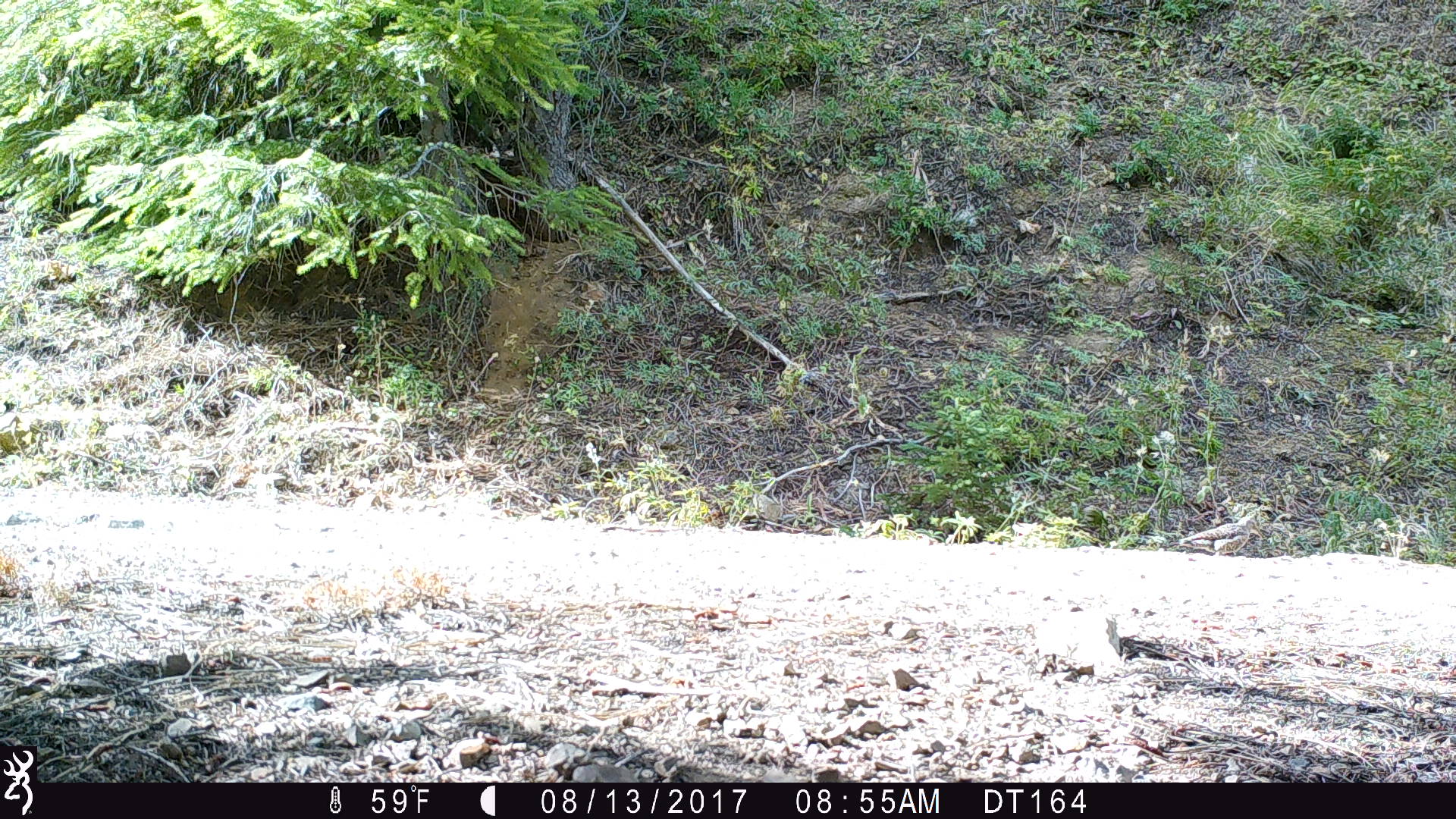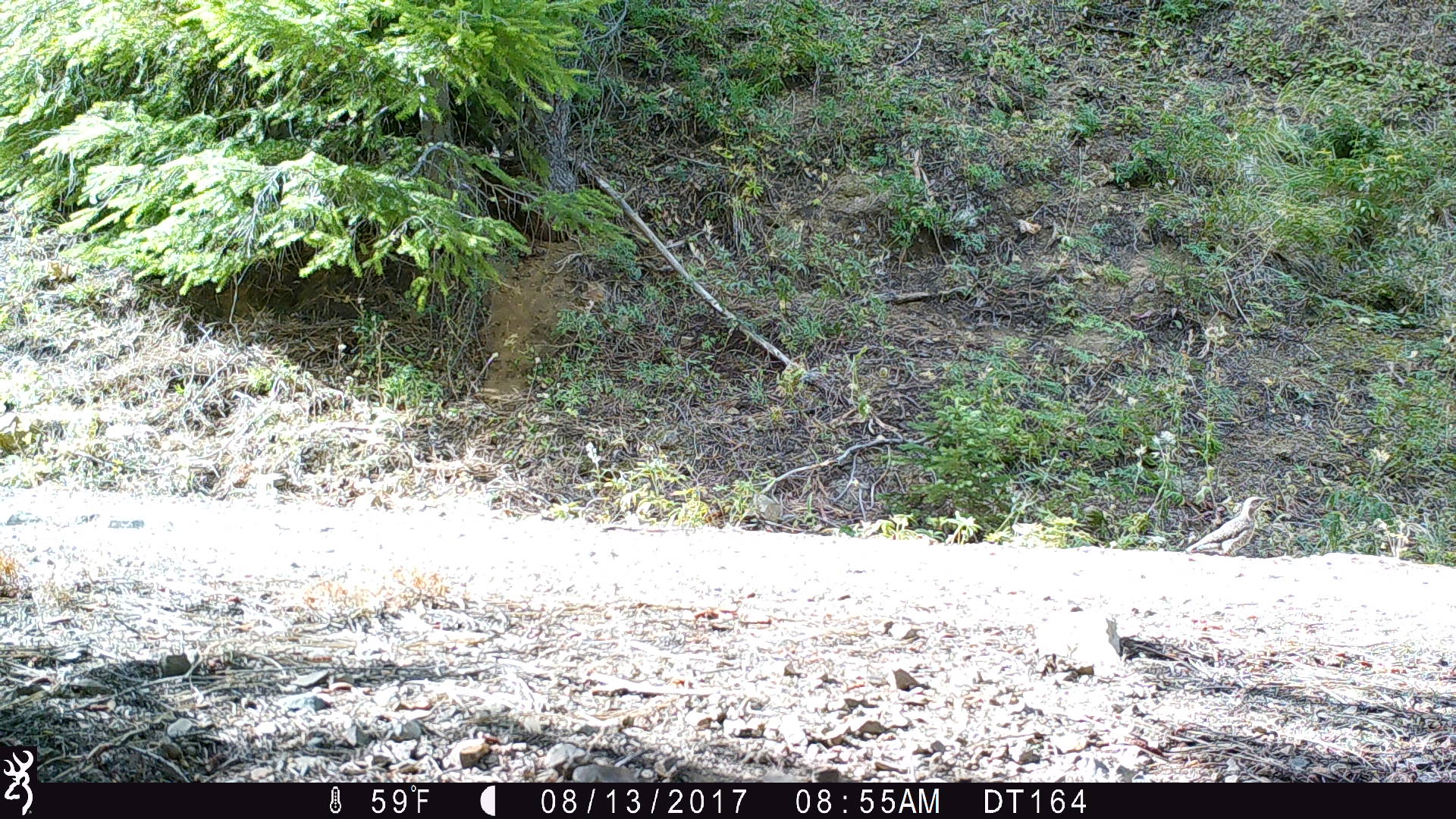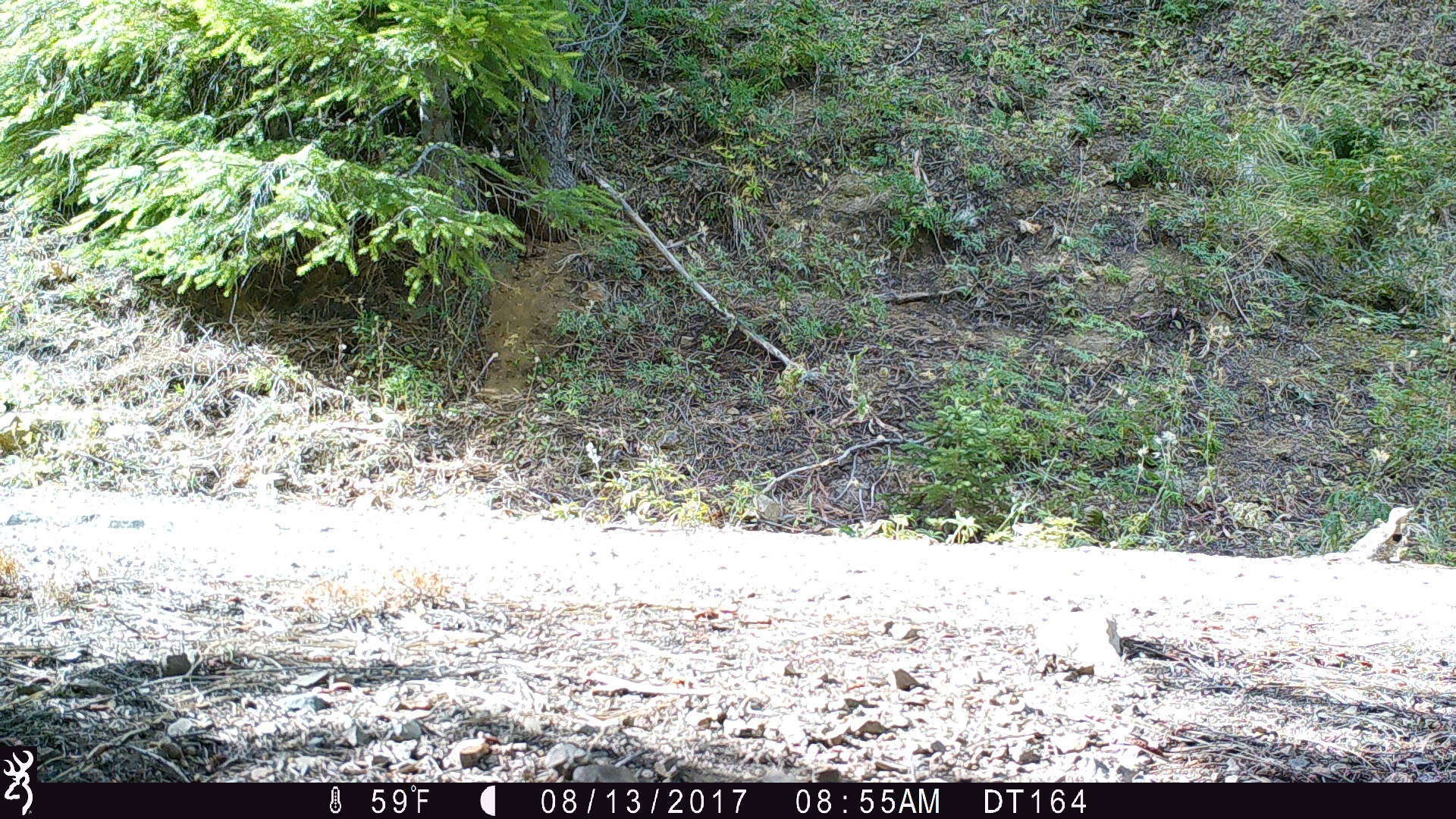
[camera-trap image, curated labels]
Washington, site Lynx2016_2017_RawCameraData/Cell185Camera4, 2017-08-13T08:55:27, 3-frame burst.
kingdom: Animalia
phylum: Chordata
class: Aves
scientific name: Aves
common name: birds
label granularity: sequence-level